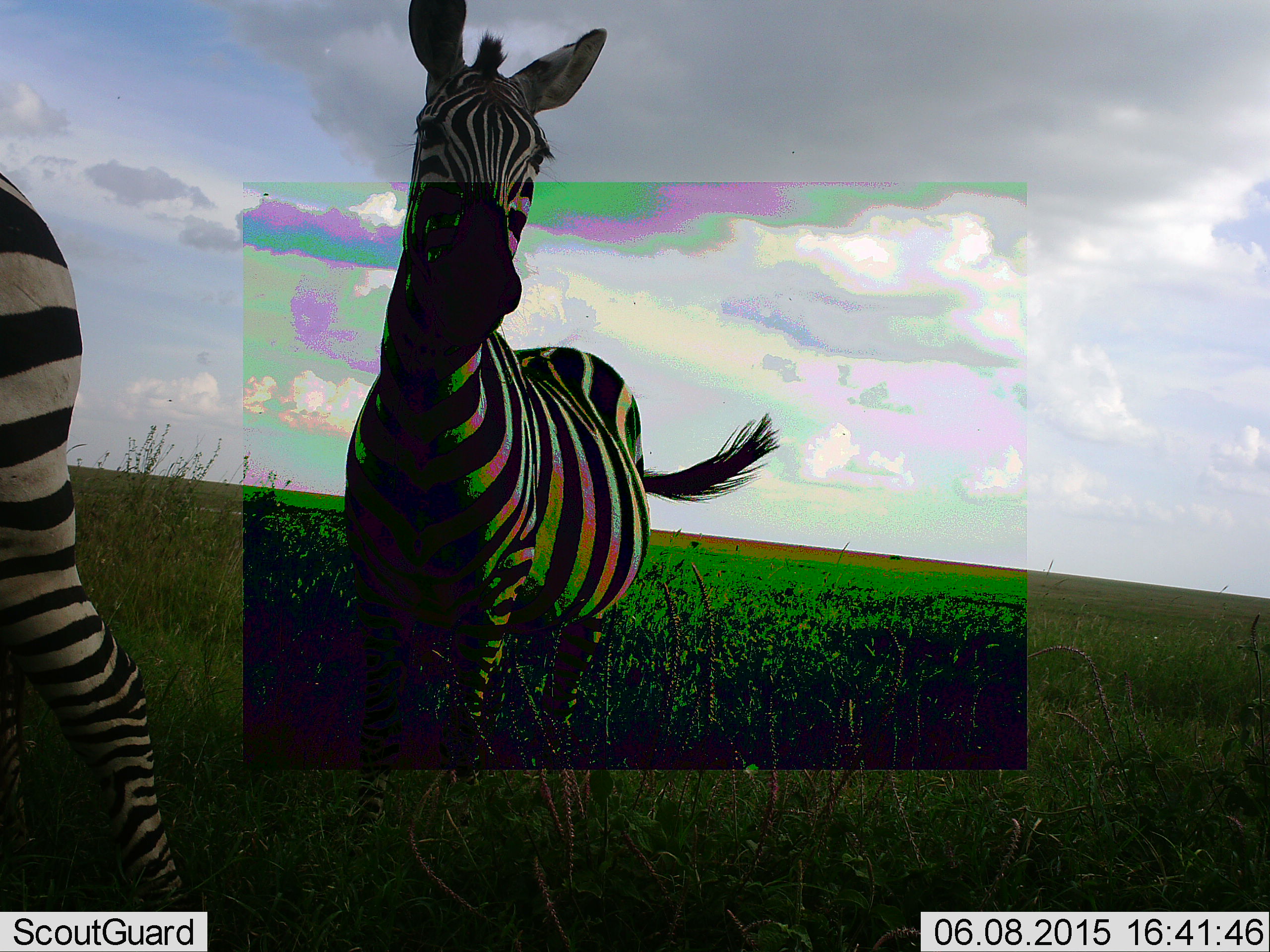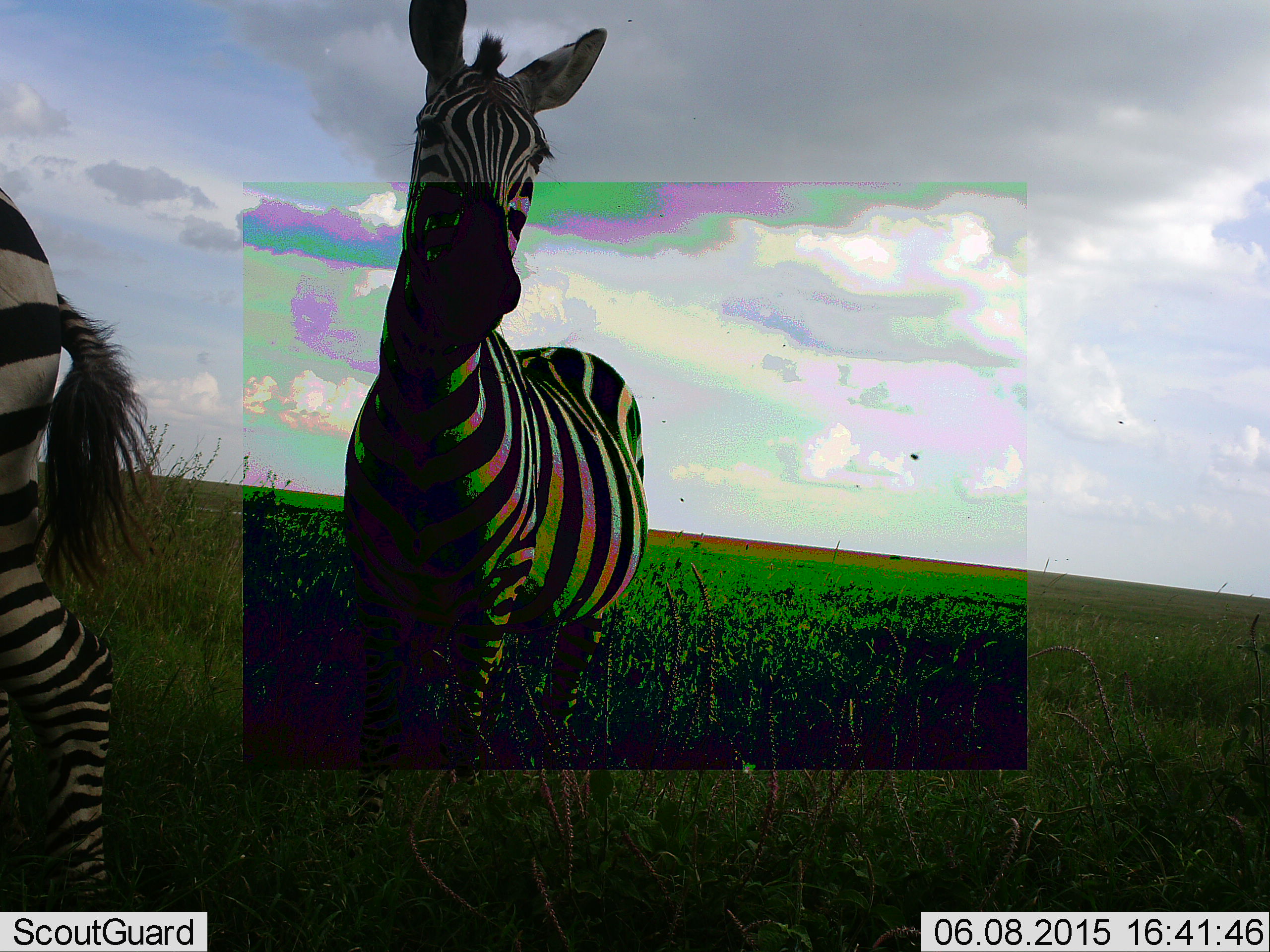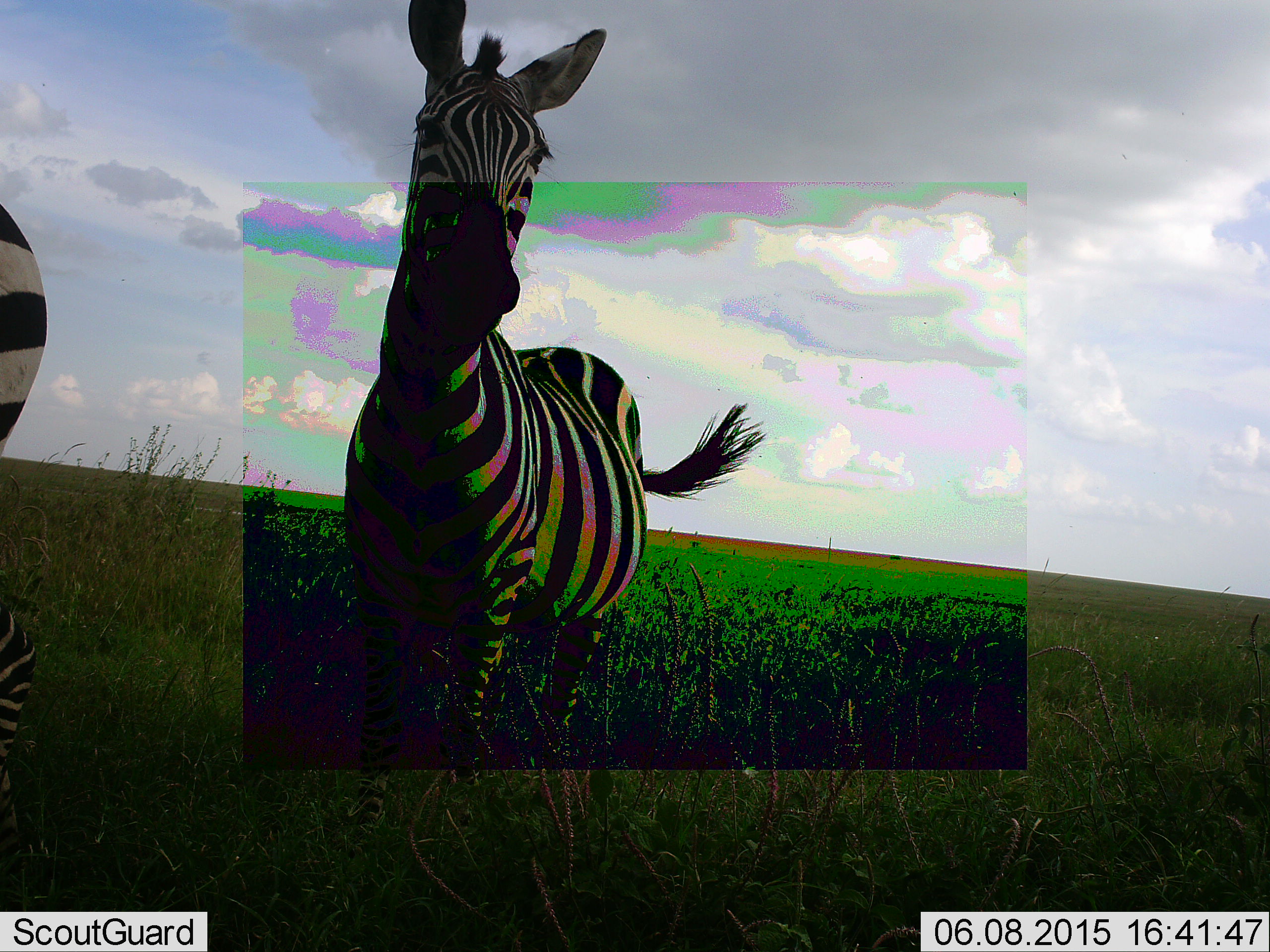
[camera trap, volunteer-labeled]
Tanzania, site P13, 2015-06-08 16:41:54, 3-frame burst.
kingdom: Animalia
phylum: Chordata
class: Mammalia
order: Perissodactyla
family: Equidae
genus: Equus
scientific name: Equus quagga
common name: plains zebra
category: zebra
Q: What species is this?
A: Zebra (plains zebra) (Equus quagga).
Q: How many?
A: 2.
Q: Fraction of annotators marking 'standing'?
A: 90%.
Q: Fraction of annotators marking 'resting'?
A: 0%.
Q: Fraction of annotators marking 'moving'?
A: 10%.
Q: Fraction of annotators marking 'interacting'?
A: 0%.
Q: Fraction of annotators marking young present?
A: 0%.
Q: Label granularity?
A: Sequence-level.